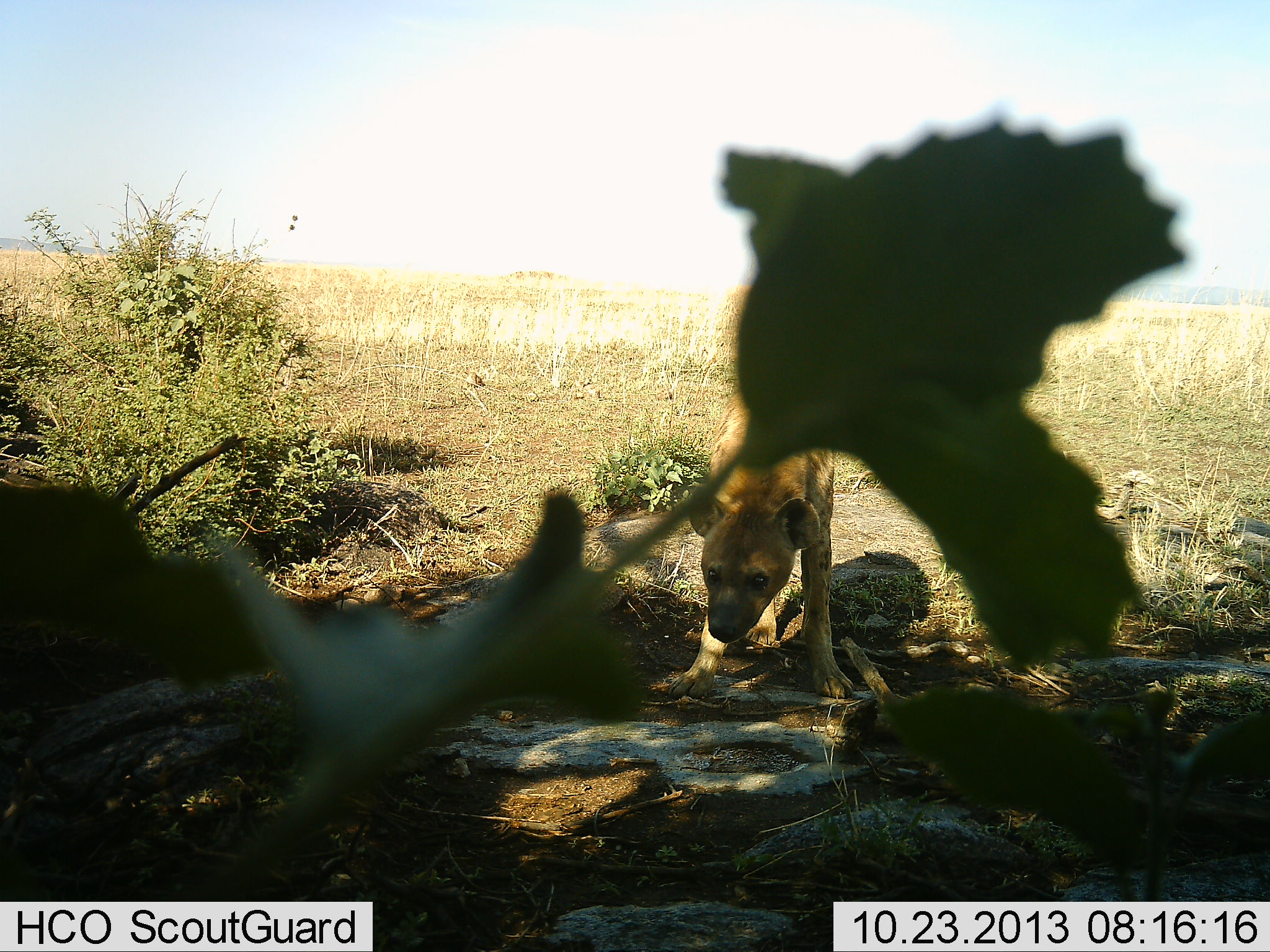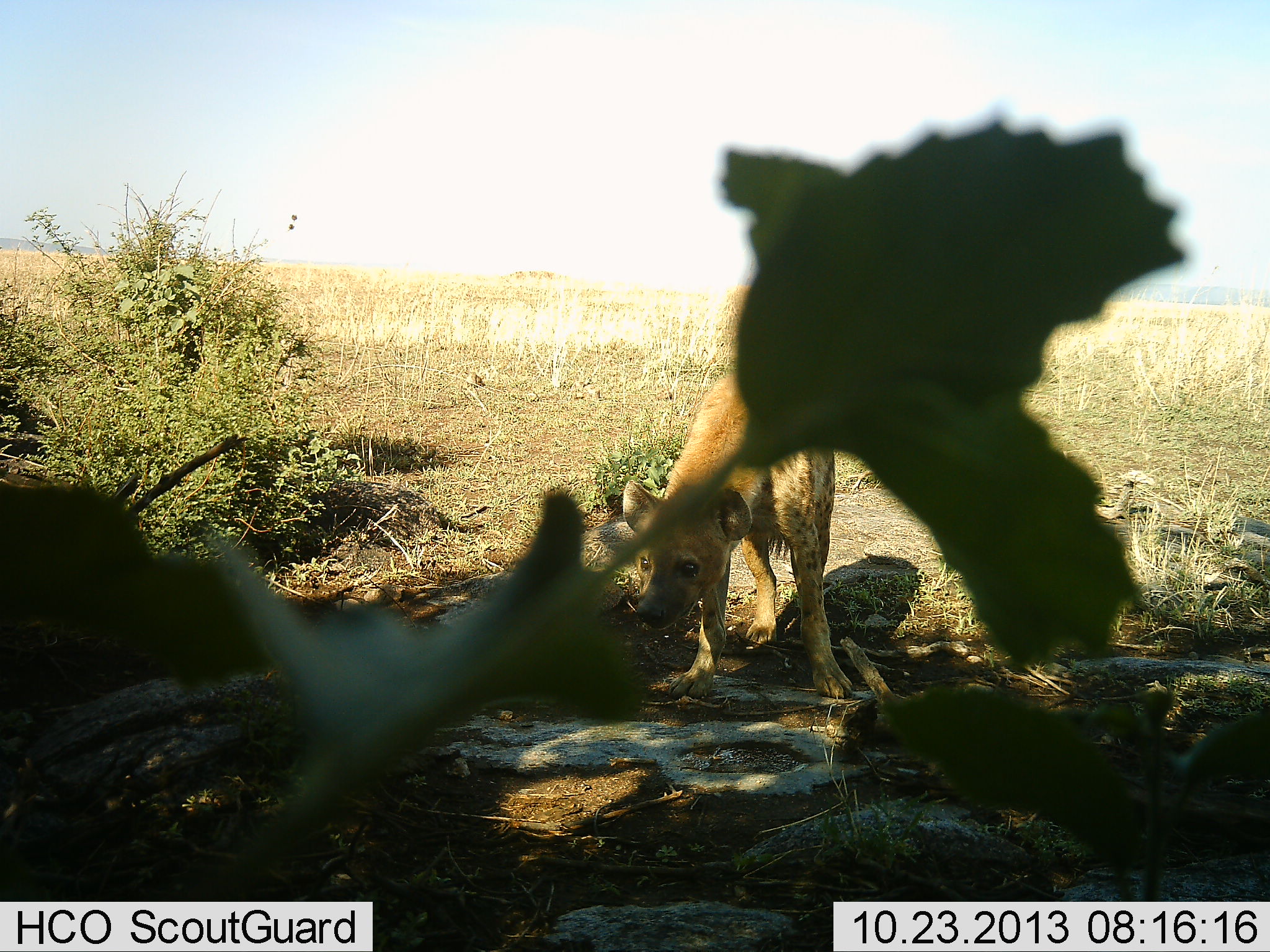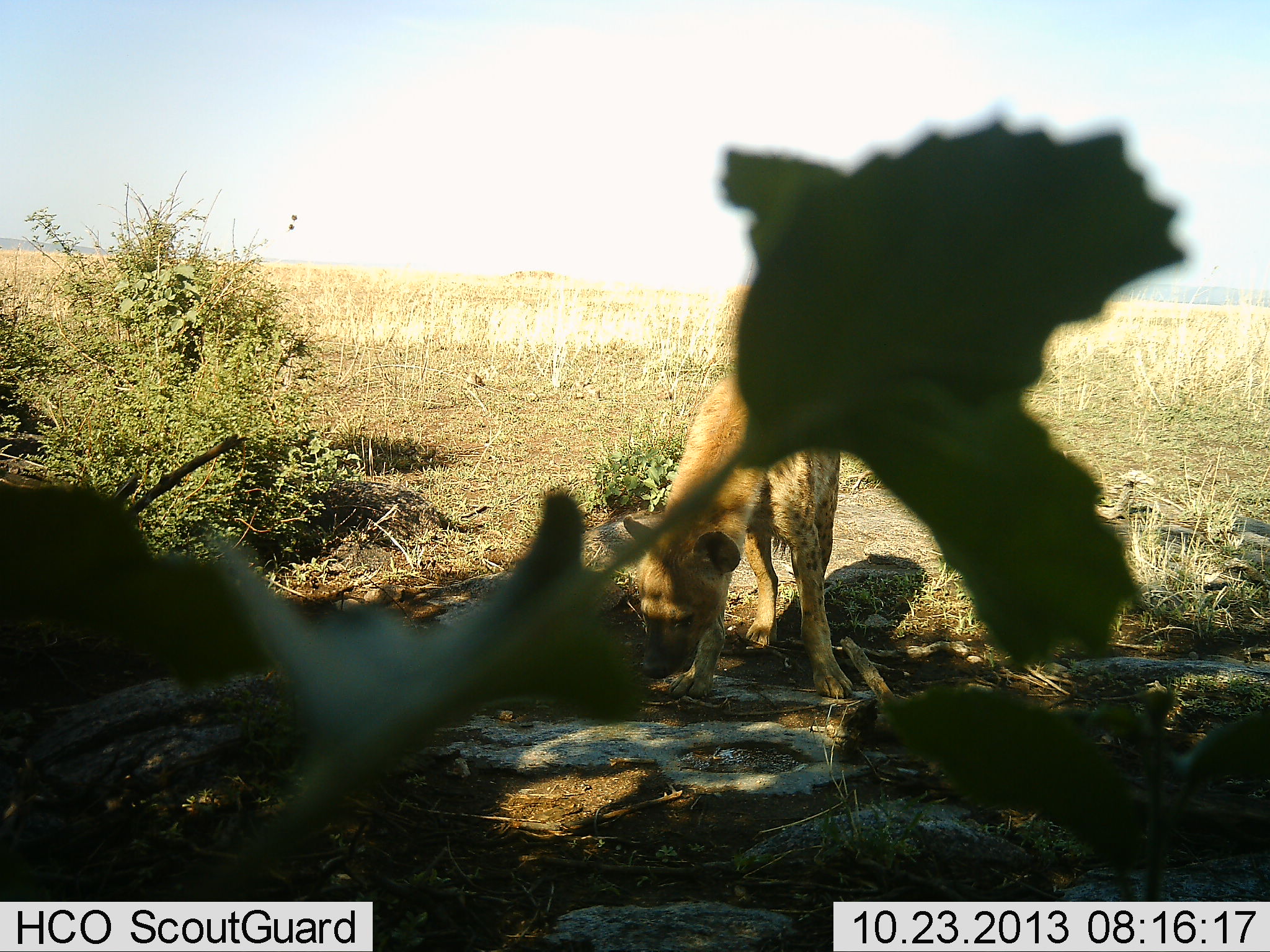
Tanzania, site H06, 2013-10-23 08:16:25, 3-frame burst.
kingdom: Animalia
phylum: Chordata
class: Mammalia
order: Carnivora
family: Hyaenidae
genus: Crocuta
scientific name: Crocuta crocuta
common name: spotted hyena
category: hyenaspotted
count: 1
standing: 87%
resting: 3%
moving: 7%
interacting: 3%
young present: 0%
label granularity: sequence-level